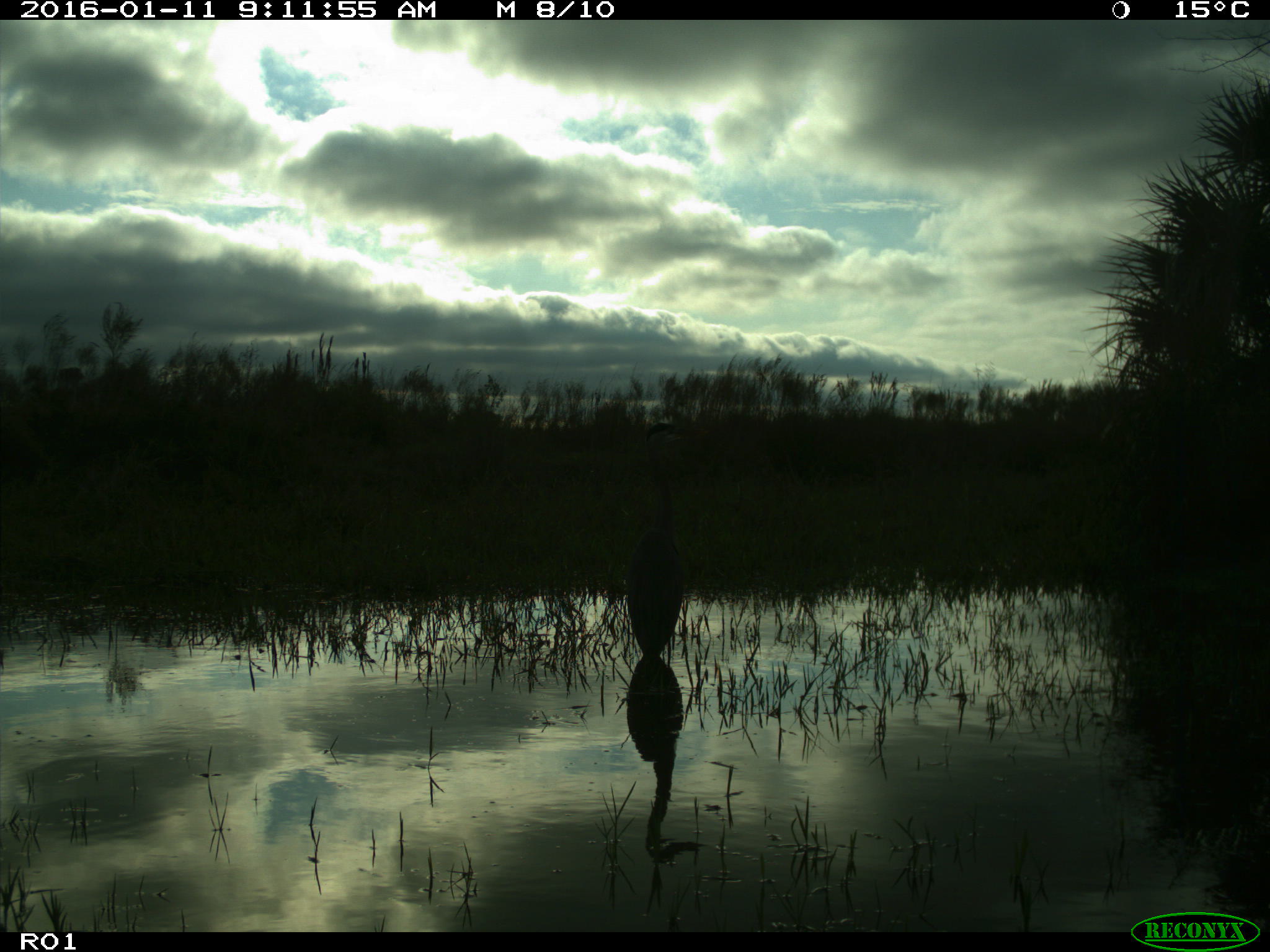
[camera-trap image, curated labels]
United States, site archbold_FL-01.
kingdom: Animalia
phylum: Chordata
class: Aves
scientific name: Aves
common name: birds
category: unidentified bird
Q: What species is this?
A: Unidentified bird (birds) (Aves).